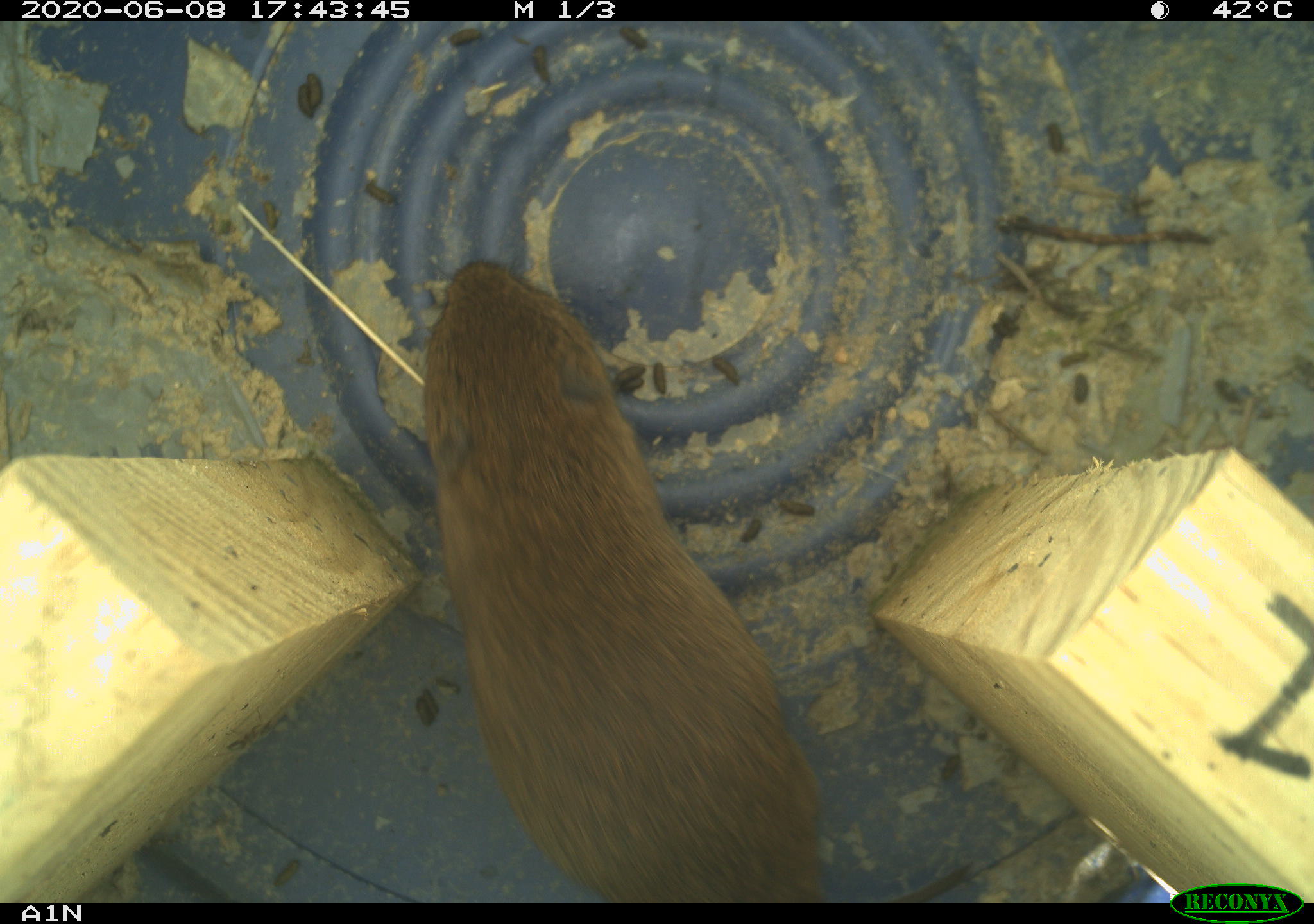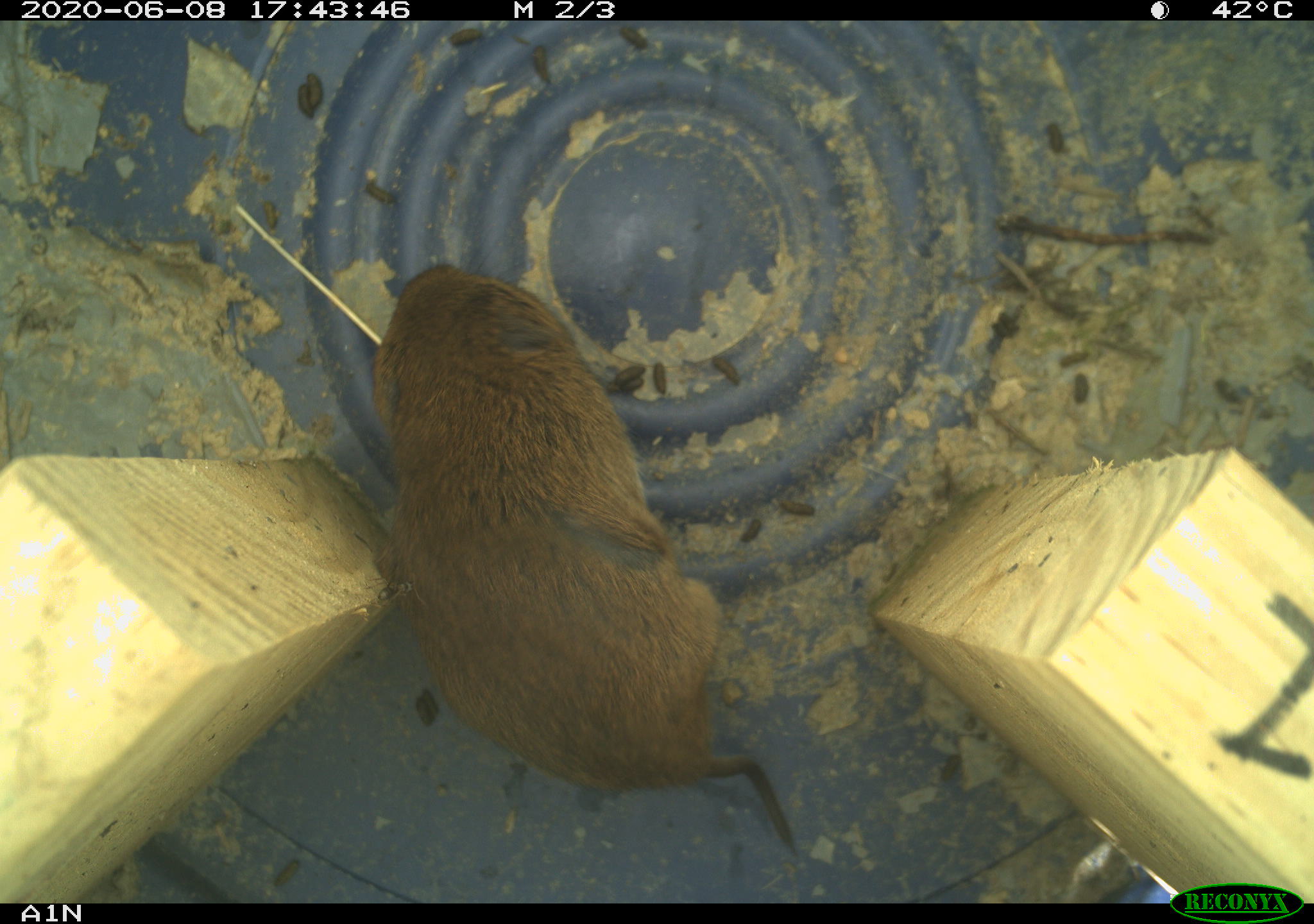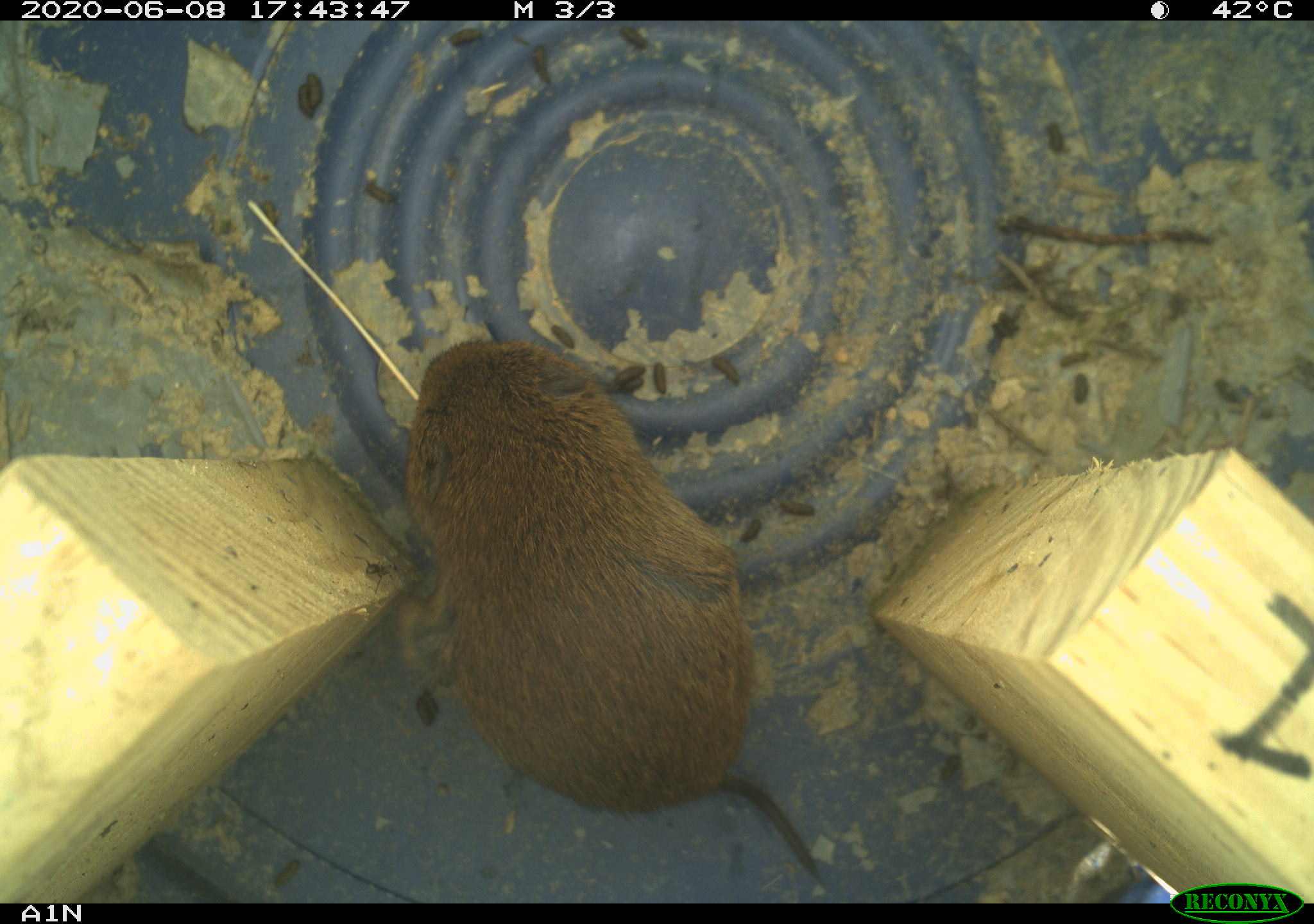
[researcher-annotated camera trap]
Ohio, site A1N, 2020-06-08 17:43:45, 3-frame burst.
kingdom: Animalia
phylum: Chordata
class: Mammalia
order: Rodentia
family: Cricetidae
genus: Microtus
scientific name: Microtus pennsylvanicus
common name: meadow vole